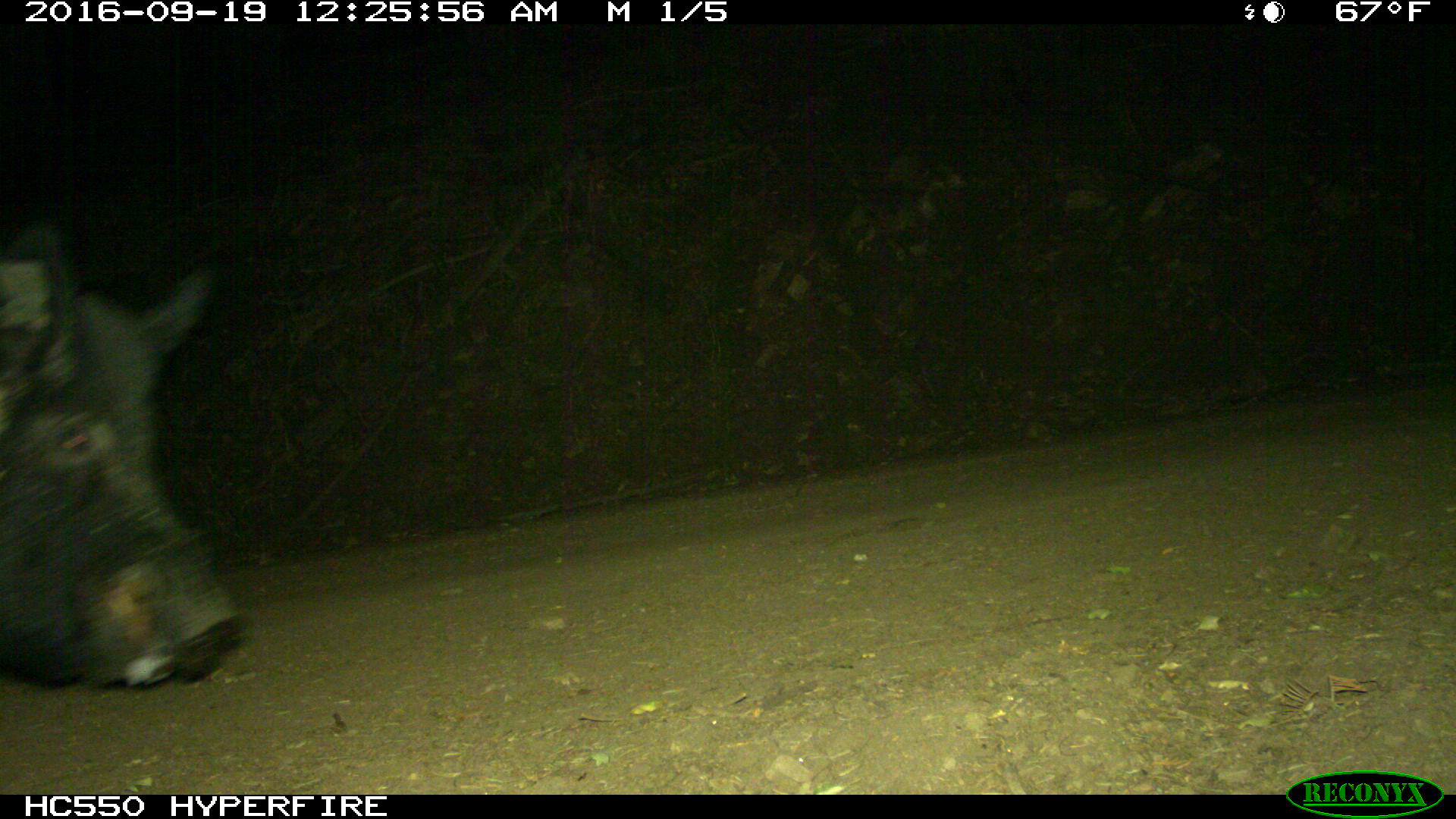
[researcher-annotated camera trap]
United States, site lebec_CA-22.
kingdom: Animalia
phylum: Chordata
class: Mammalia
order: Artiodactyla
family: Suidae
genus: Sus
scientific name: Sus scrofa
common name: wild boar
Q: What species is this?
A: Sus scrofa (wild boar).